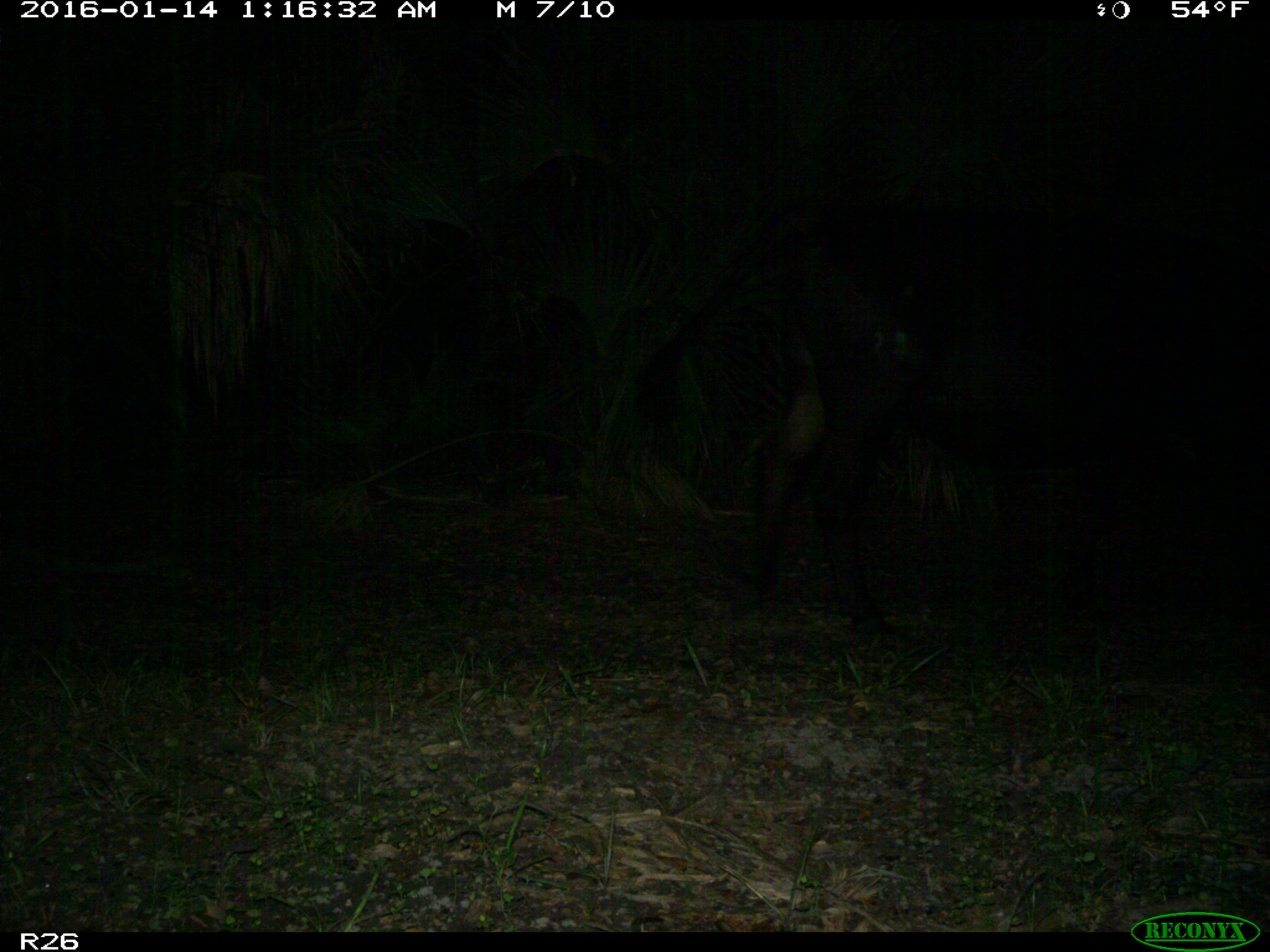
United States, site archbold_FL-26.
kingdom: Animalia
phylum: Chordata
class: Mammalia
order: Artiodactyla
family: Bovidae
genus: Bos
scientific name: Bos taurus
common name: domestic cow